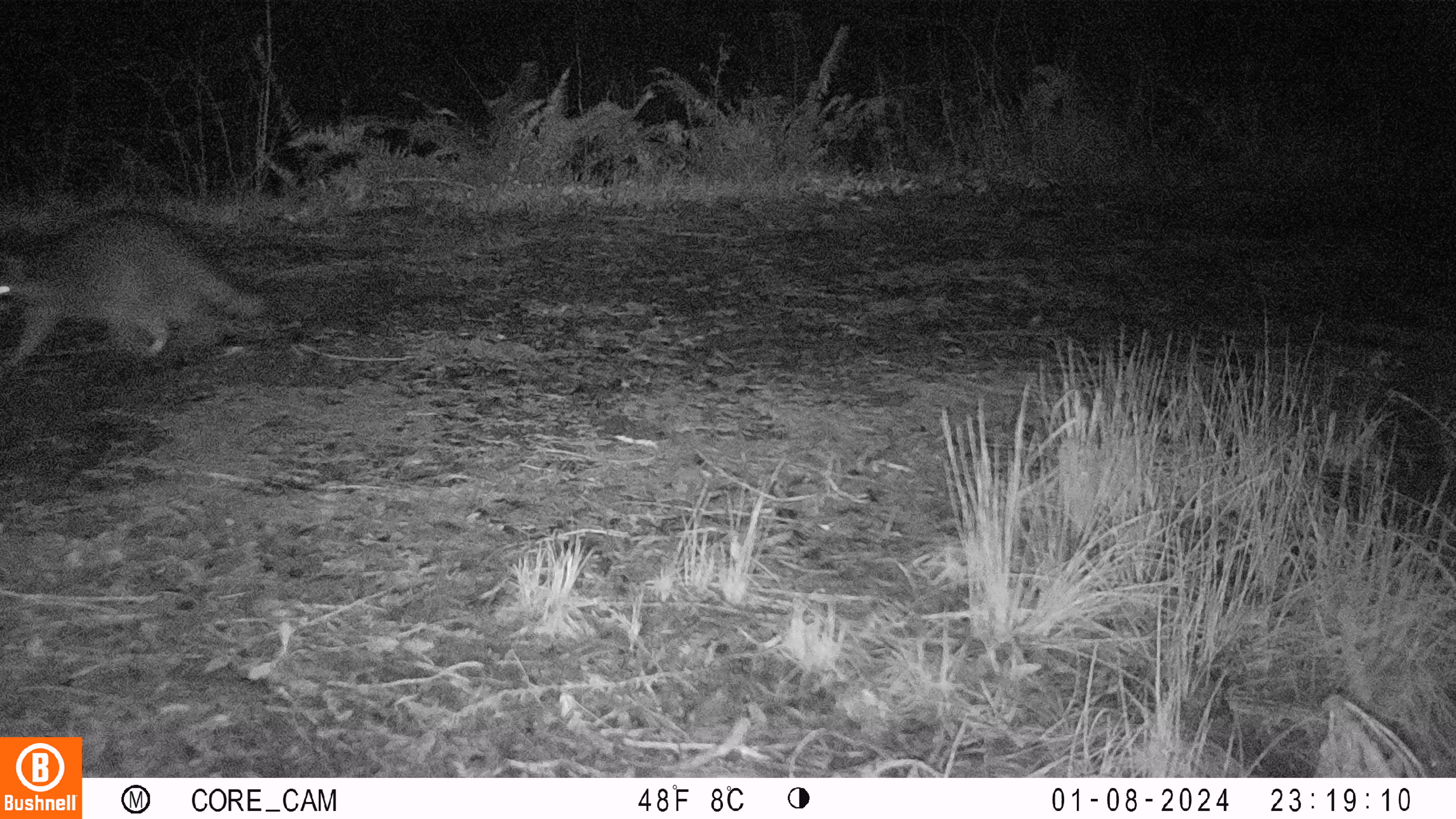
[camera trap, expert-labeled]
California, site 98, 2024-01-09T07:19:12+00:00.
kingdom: Animalia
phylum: Chordata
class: Mammalia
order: Carnivora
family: Procyonidae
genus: Procyon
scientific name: Procyon lotor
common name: raccoon